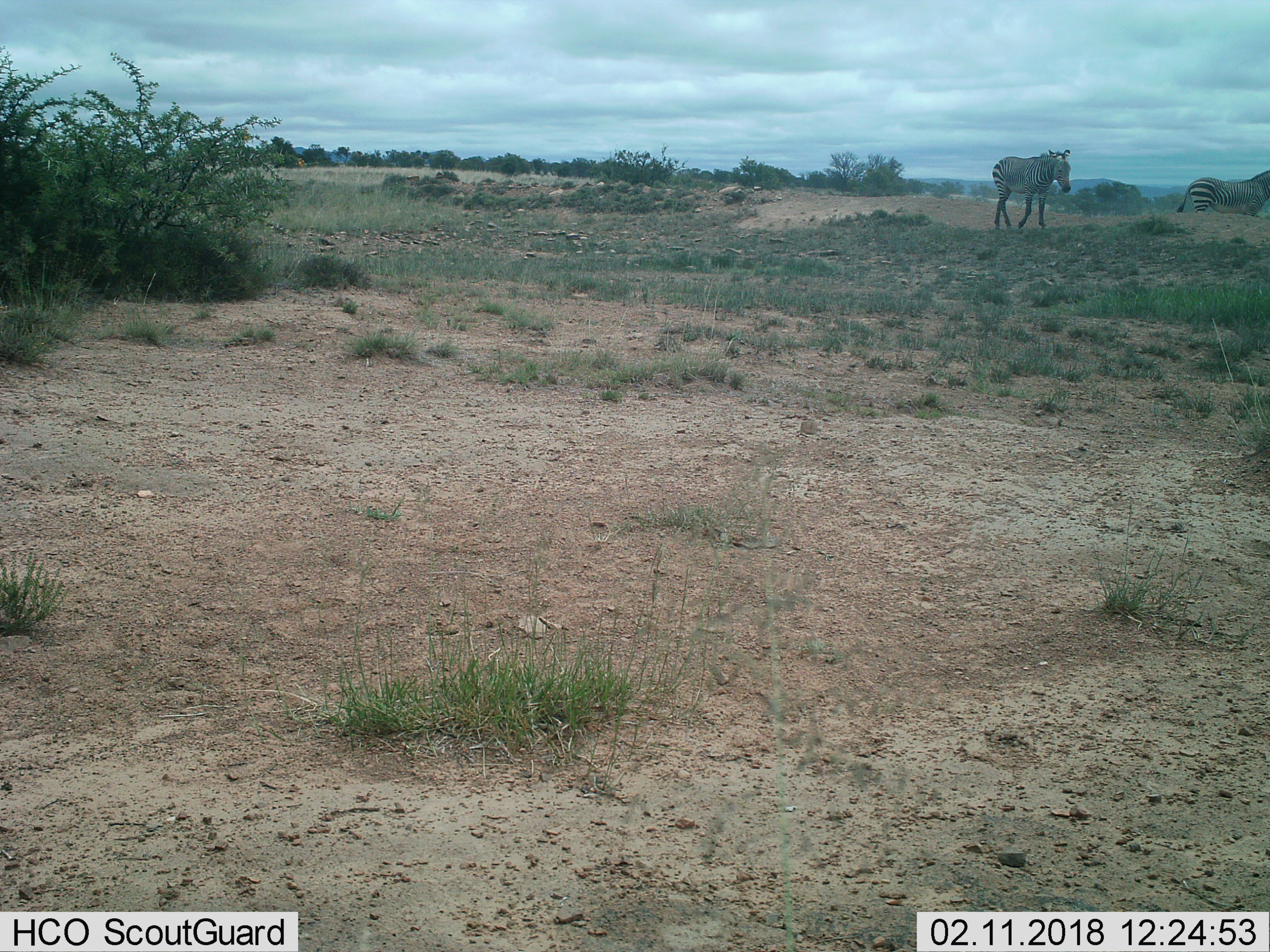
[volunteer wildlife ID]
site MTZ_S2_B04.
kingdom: Animalia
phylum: Chordata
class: Mammalia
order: Perissodactyla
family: Equidae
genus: Equus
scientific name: Equus zebra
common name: mountain zebra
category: zebramountain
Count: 2.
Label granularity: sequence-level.